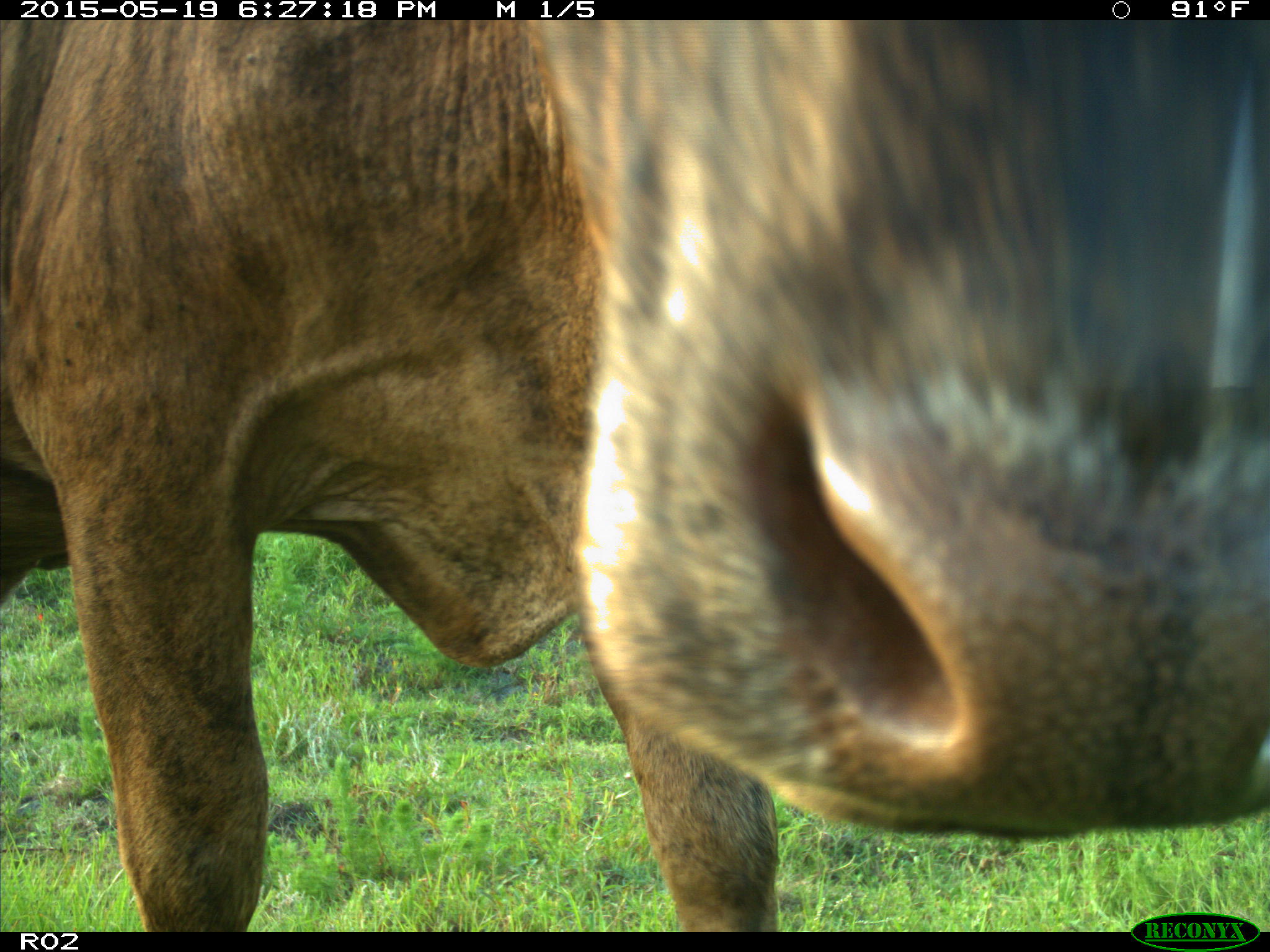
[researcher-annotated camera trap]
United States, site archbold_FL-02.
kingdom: Animalia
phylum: Chordata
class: Mammalia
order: Artiodactyla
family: Bovidae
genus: Bos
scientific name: Bos taurus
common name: domestic cow